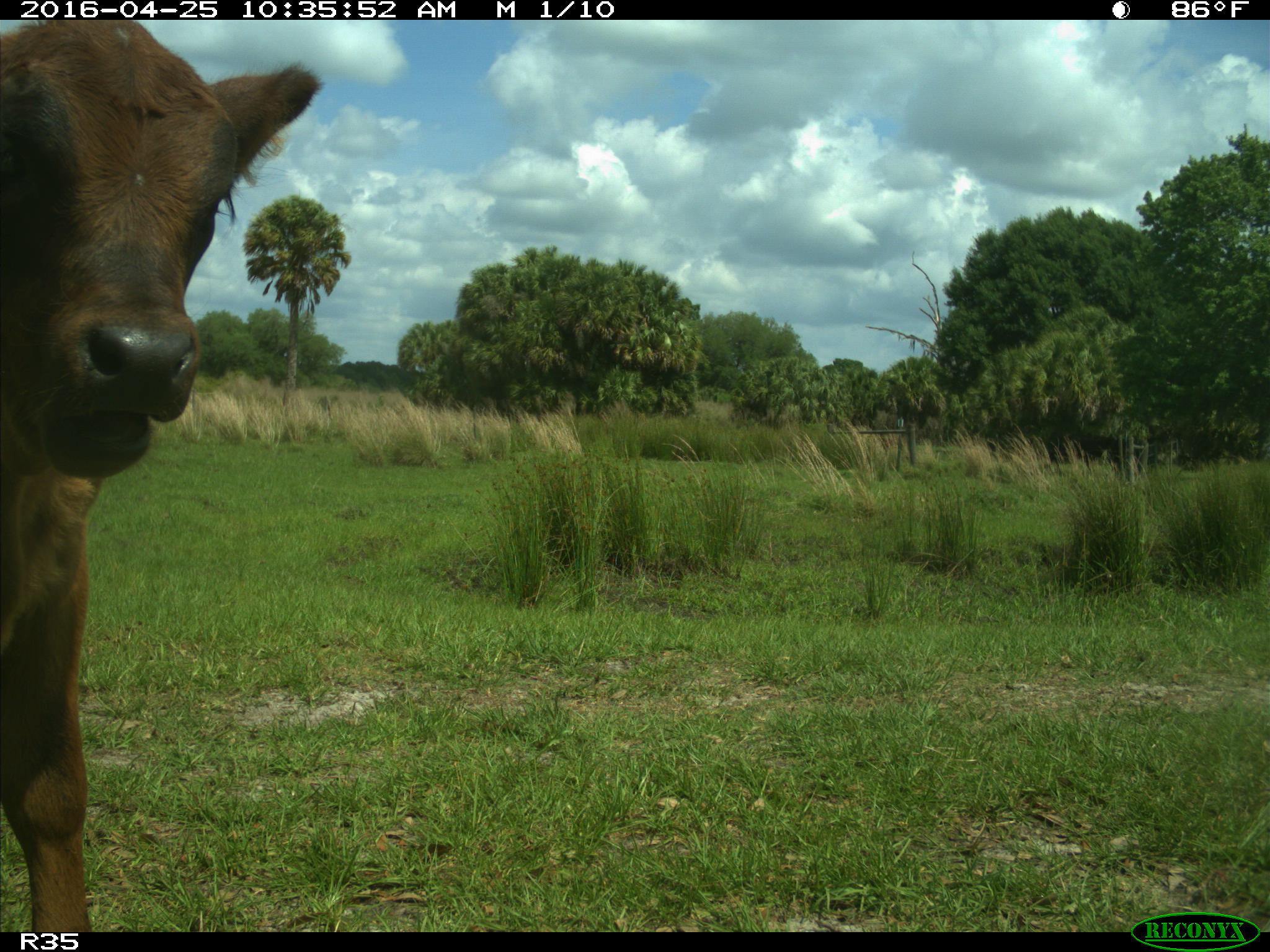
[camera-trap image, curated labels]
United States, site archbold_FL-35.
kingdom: Animalia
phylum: Chordata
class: Mammalia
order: Artiodactyla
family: Bovidae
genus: Bos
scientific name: Bos taurus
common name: domestic cow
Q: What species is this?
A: Bos taurus (domestic cow).